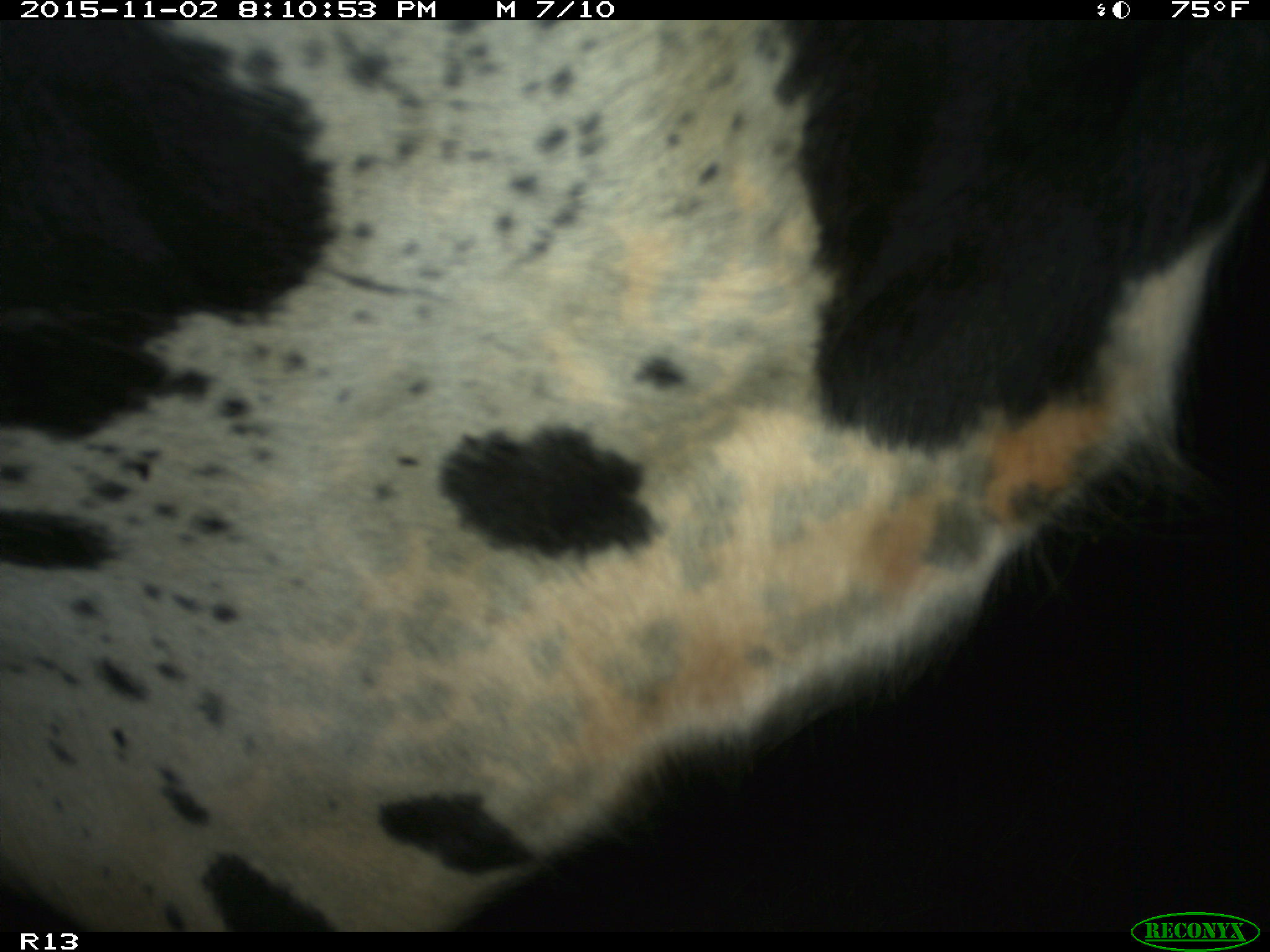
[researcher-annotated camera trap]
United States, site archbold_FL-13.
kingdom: Animalia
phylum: Chordata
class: Mammalia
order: Artiodactyla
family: Bovidae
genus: Bos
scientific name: Bos taurus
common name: domestic cow